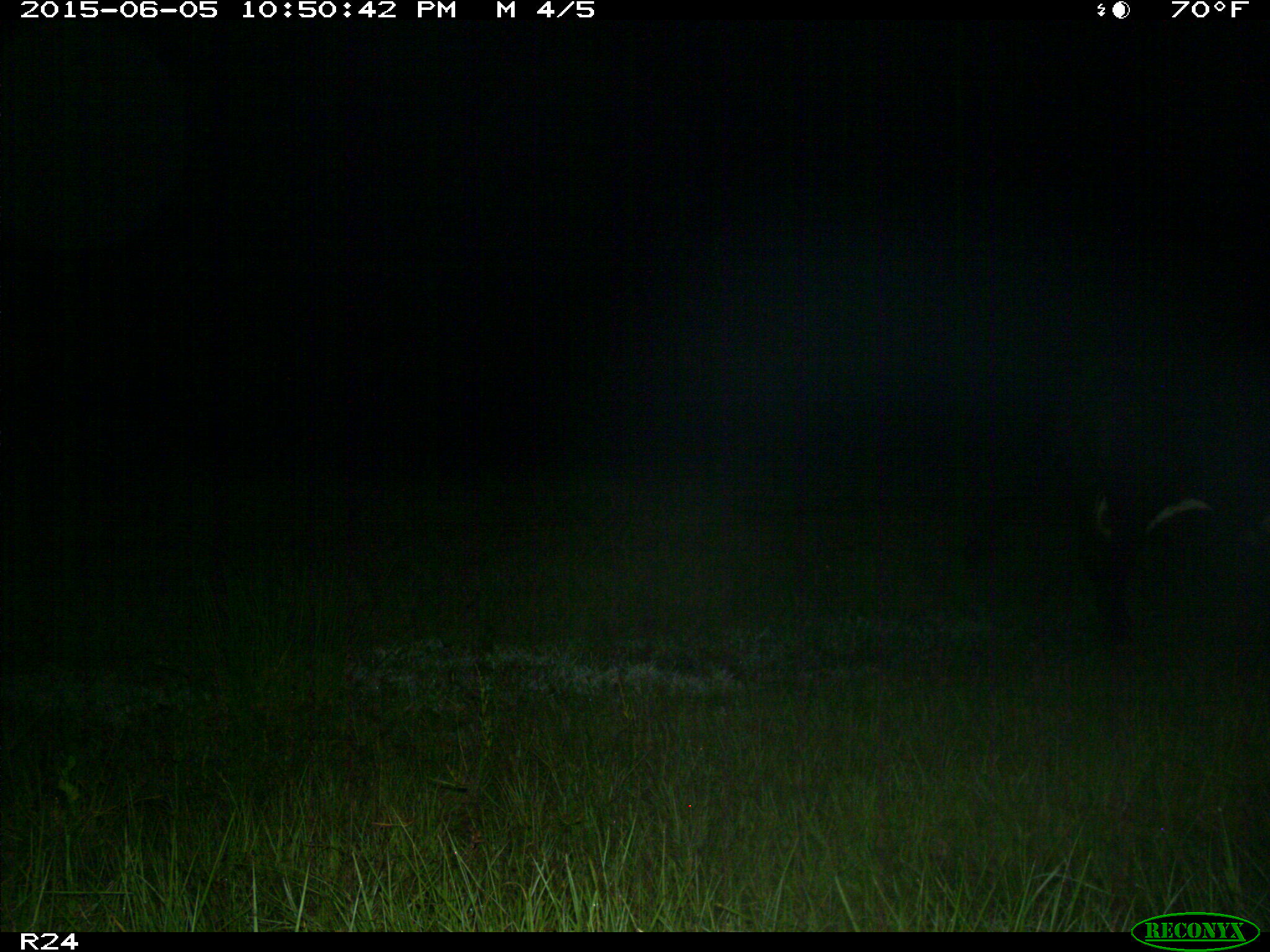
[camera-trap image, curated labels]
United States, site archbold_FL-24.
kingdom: Animalia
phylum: Chordata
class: Mammalia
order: Artiodactyla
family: Bovidae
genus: Bos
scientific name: Bos taurus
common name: domestic cow